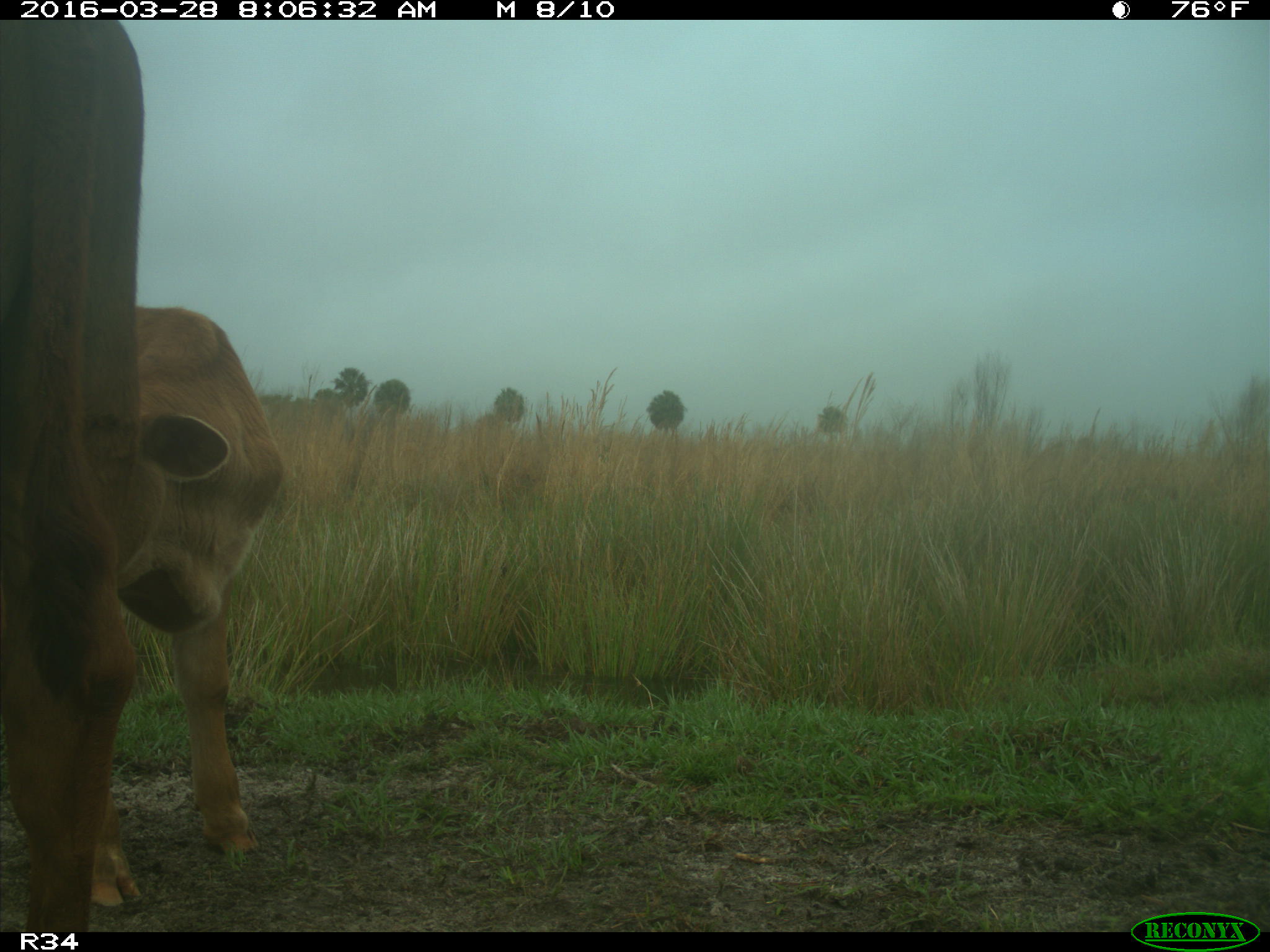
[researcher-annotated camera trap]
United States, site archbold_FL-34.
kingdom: Animalia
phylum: Chordata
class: Mammalia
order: Artiodactyla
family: Bovidae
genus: Bos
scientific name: Bos taurus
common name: domestic cow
Bos taurus (domestic cow).